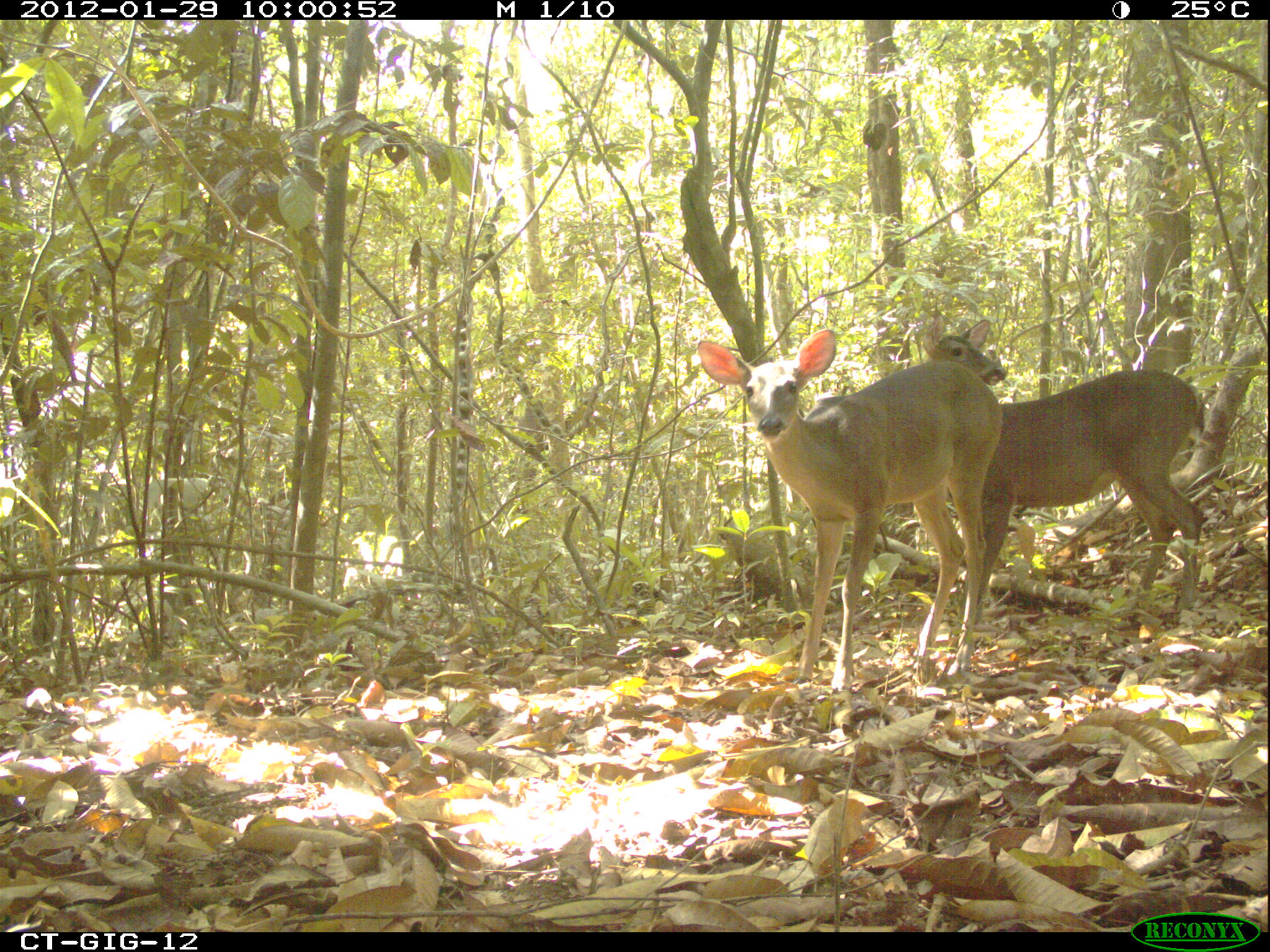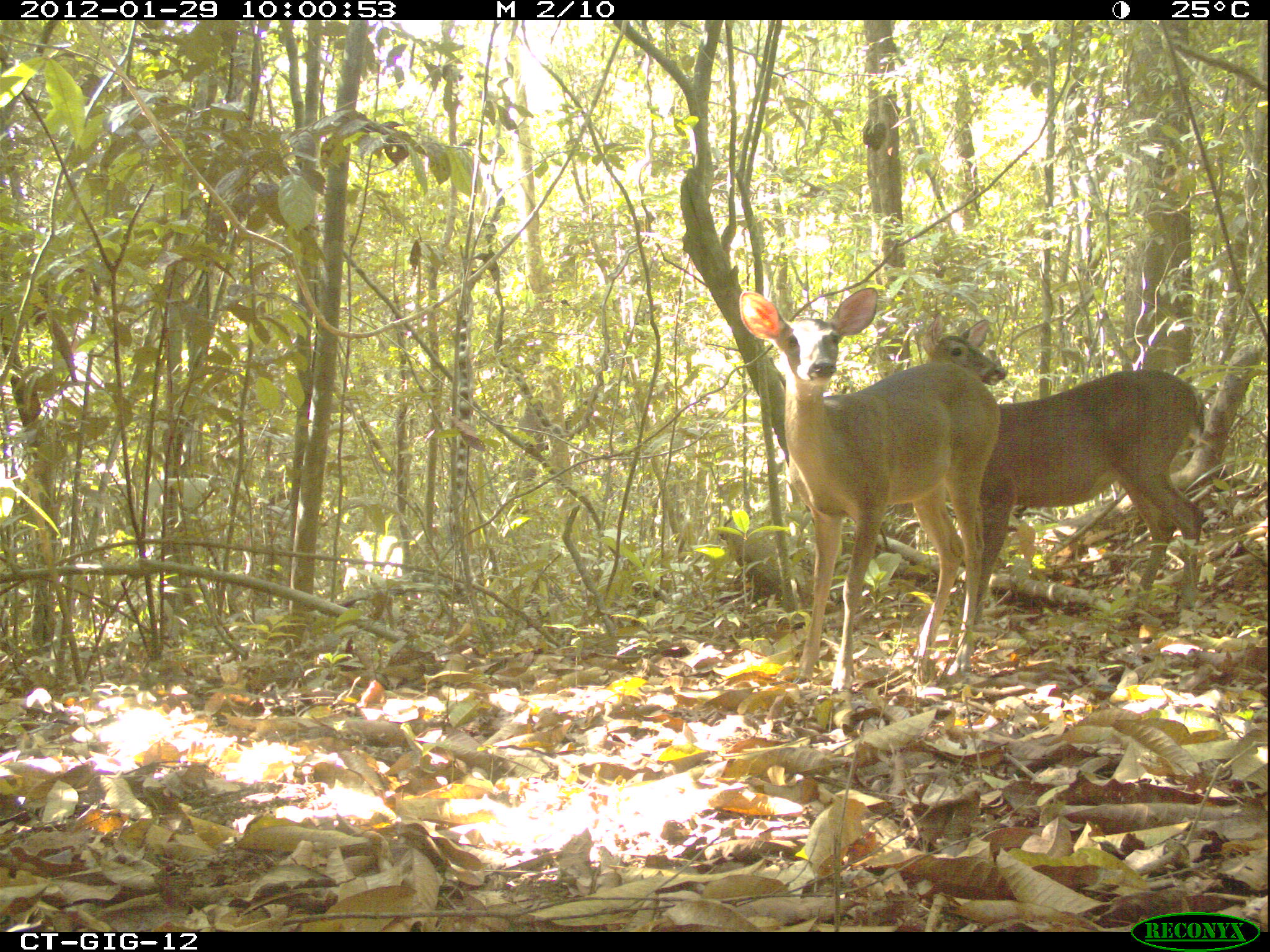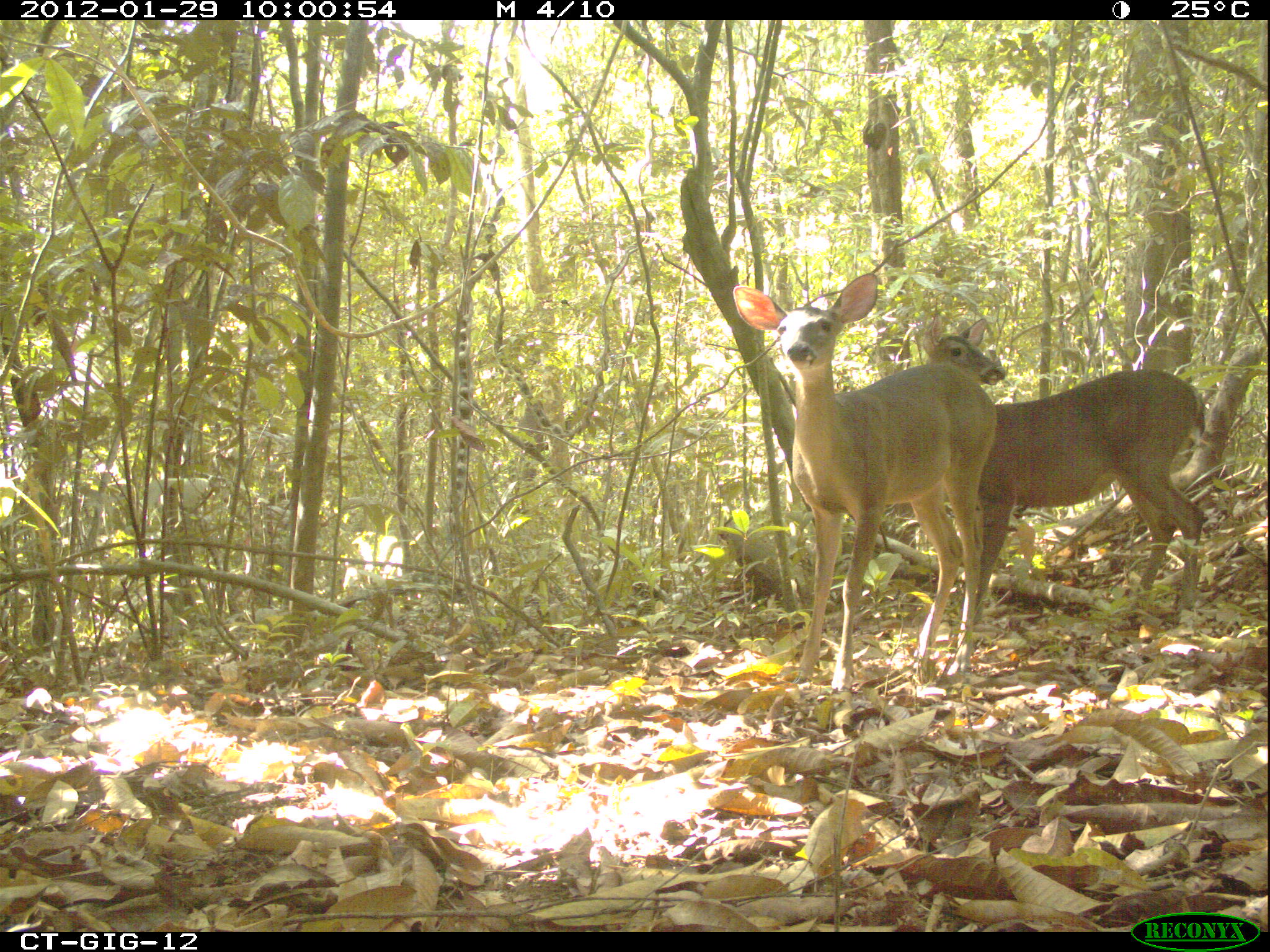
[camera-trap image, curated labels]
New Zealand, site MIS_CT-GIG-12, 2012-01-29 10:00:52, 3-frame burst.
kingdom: Animalia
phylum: Chordata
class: Mammalia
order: Artiodactyla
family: Cervidae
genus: Odocoileus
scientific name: Odocoileus virginianus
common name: white-tailed deer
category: white tailed deer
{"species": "white tailed deer (white-tailed deer) (Odocoileus virginianus)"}